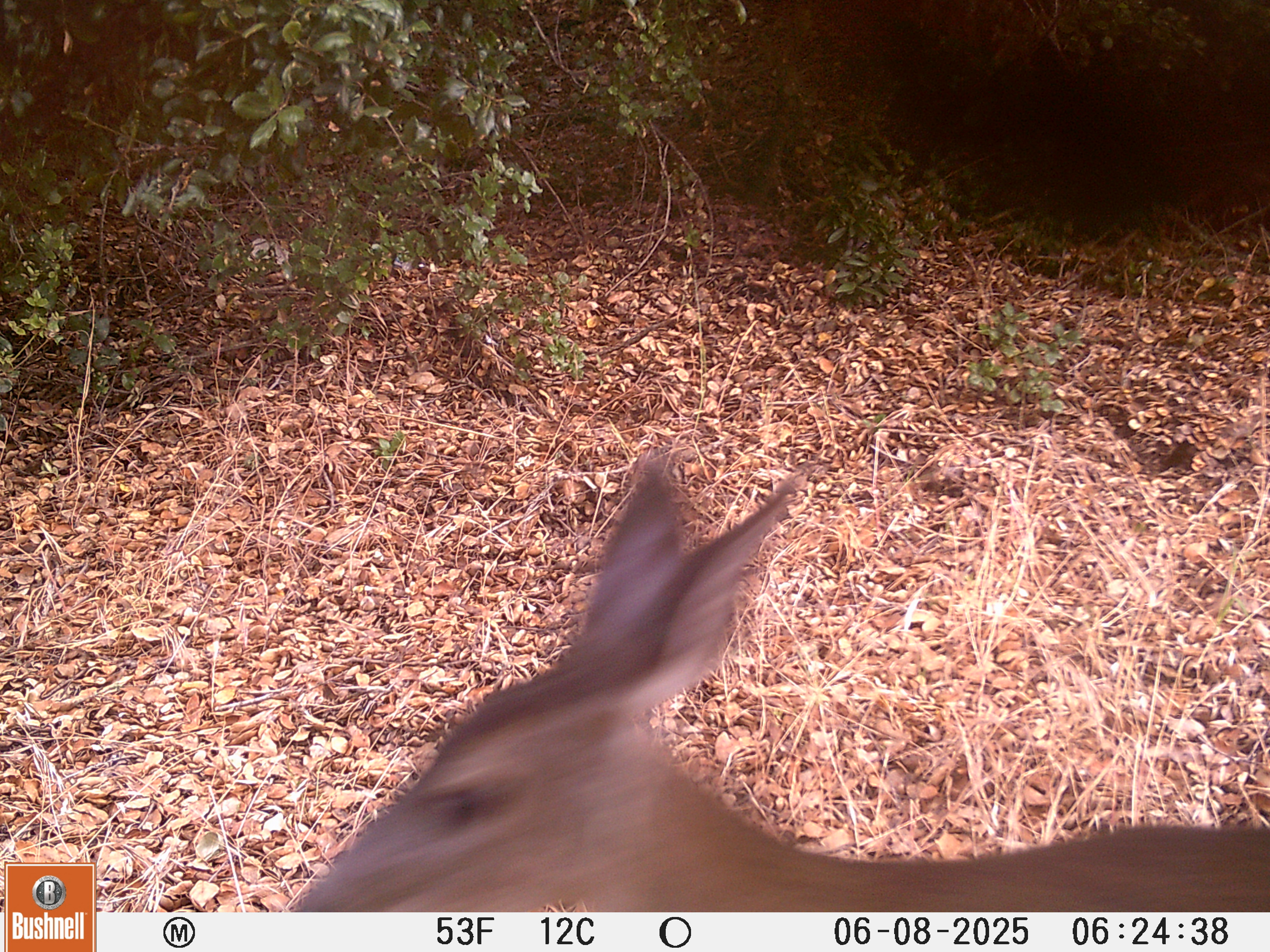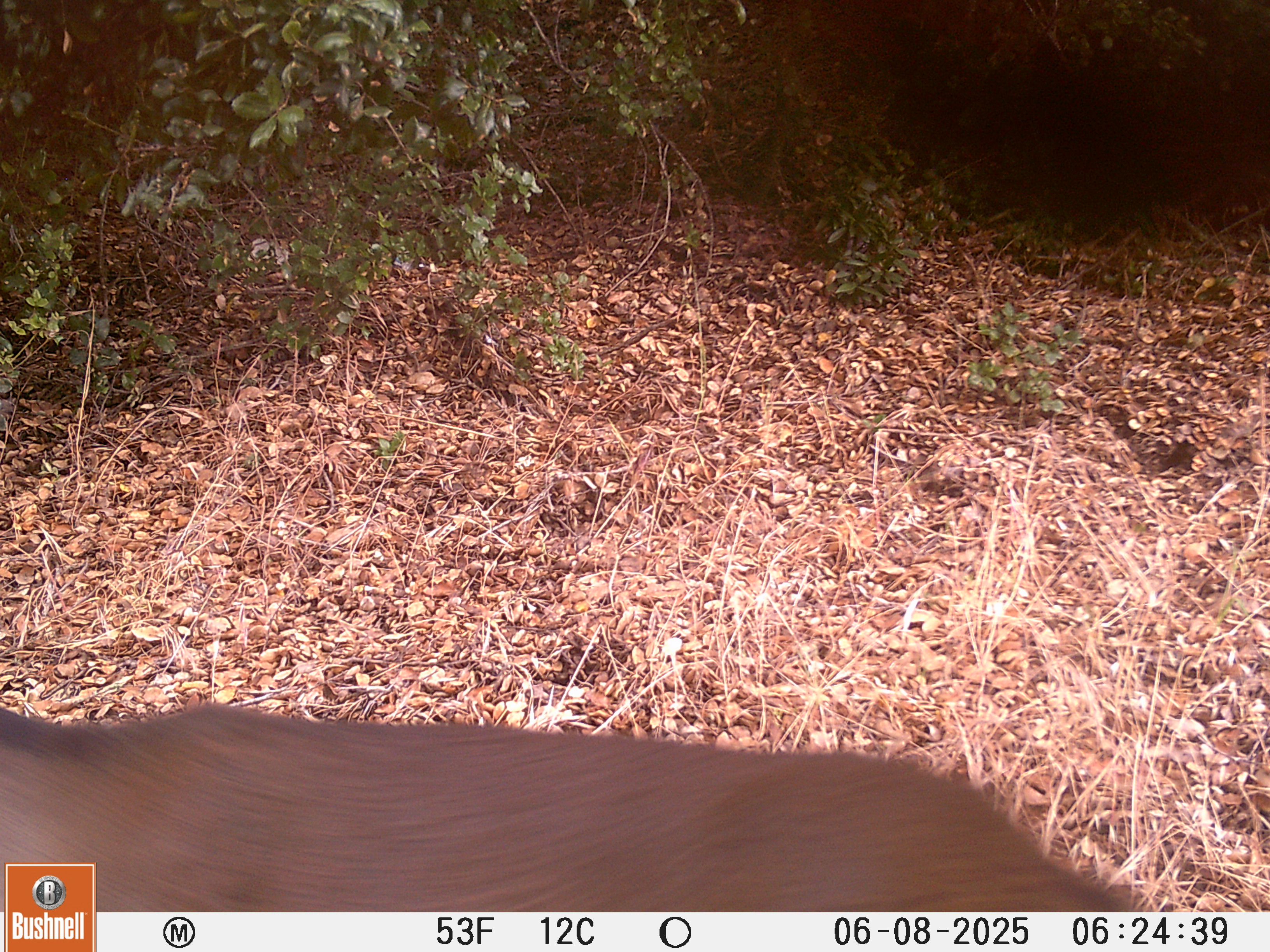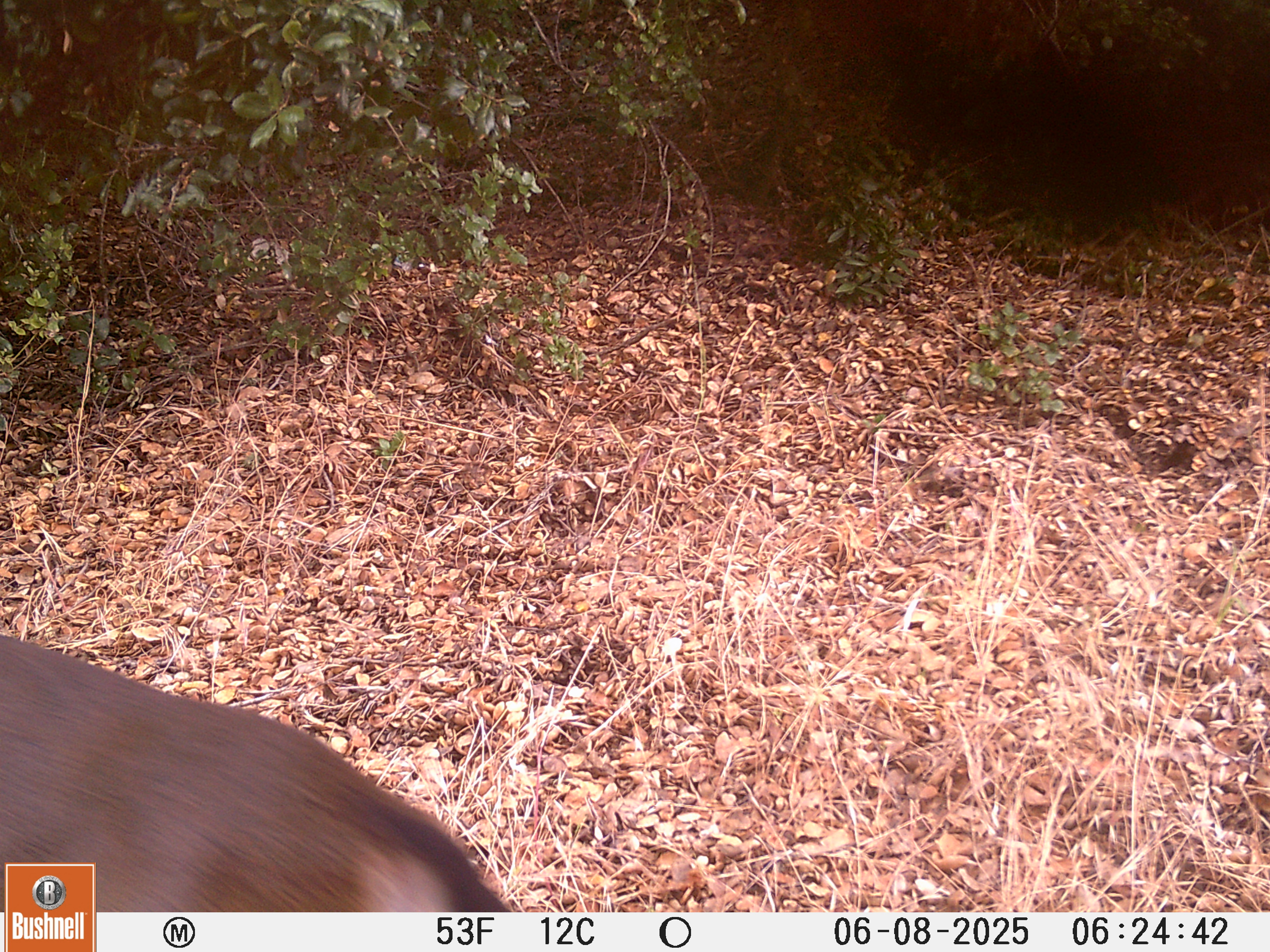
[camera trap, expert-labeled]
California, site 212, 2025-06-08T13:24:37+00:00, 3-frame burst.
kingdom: Animalia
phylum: Chordata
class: Mammalia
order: Artiodactyla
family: Cervidae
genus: Odocoileus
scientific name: Odocoileus hemionus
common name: mule deer